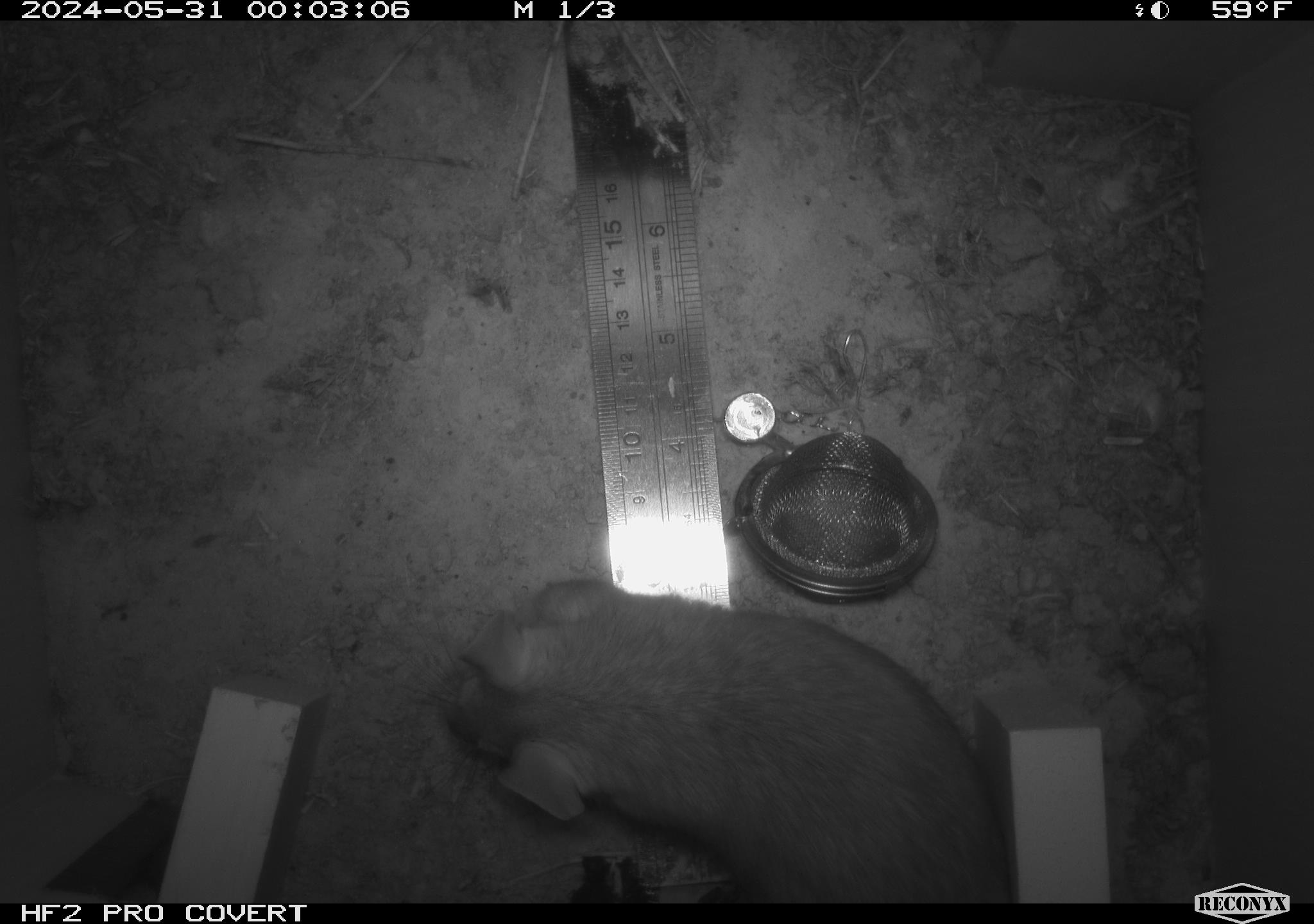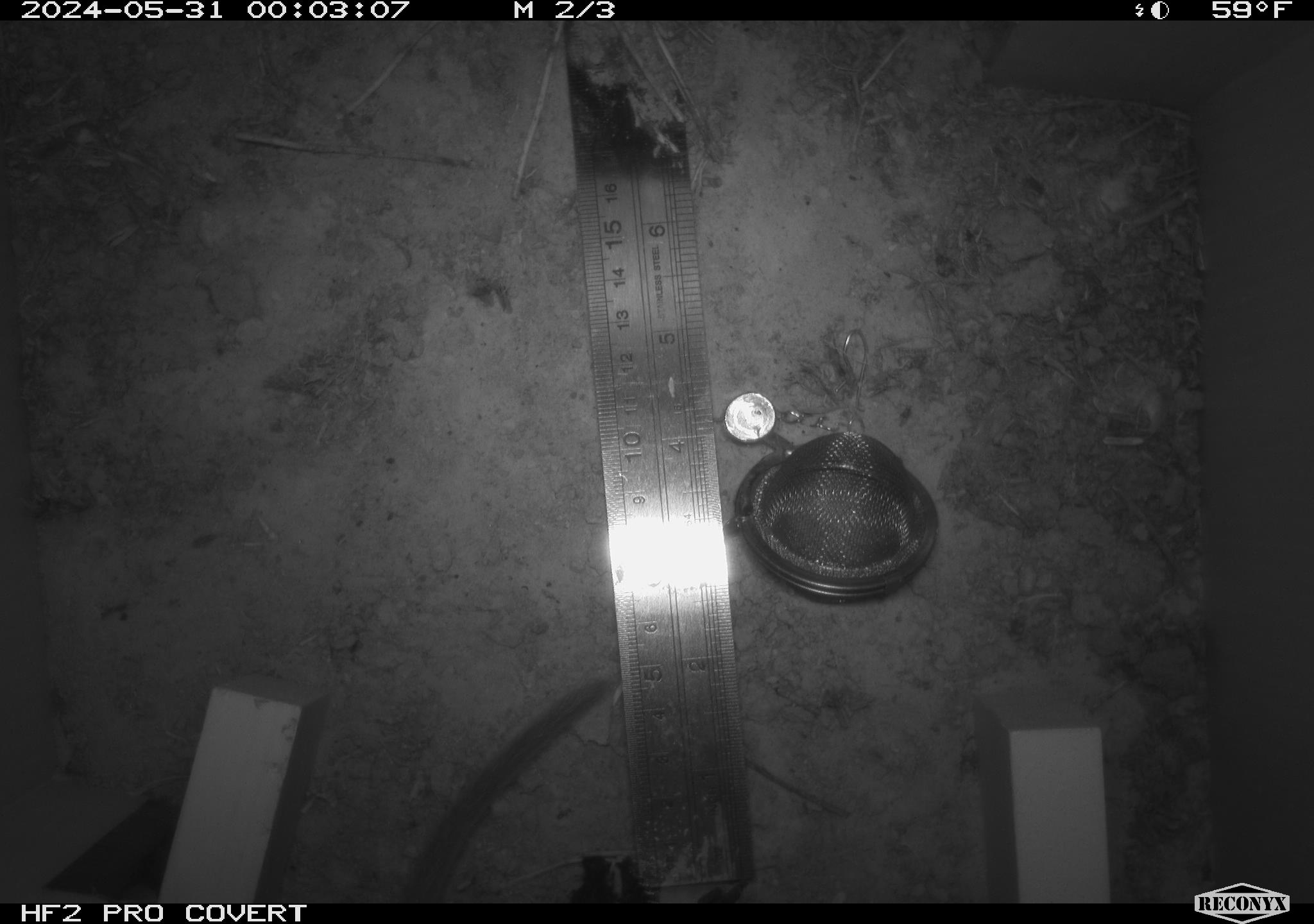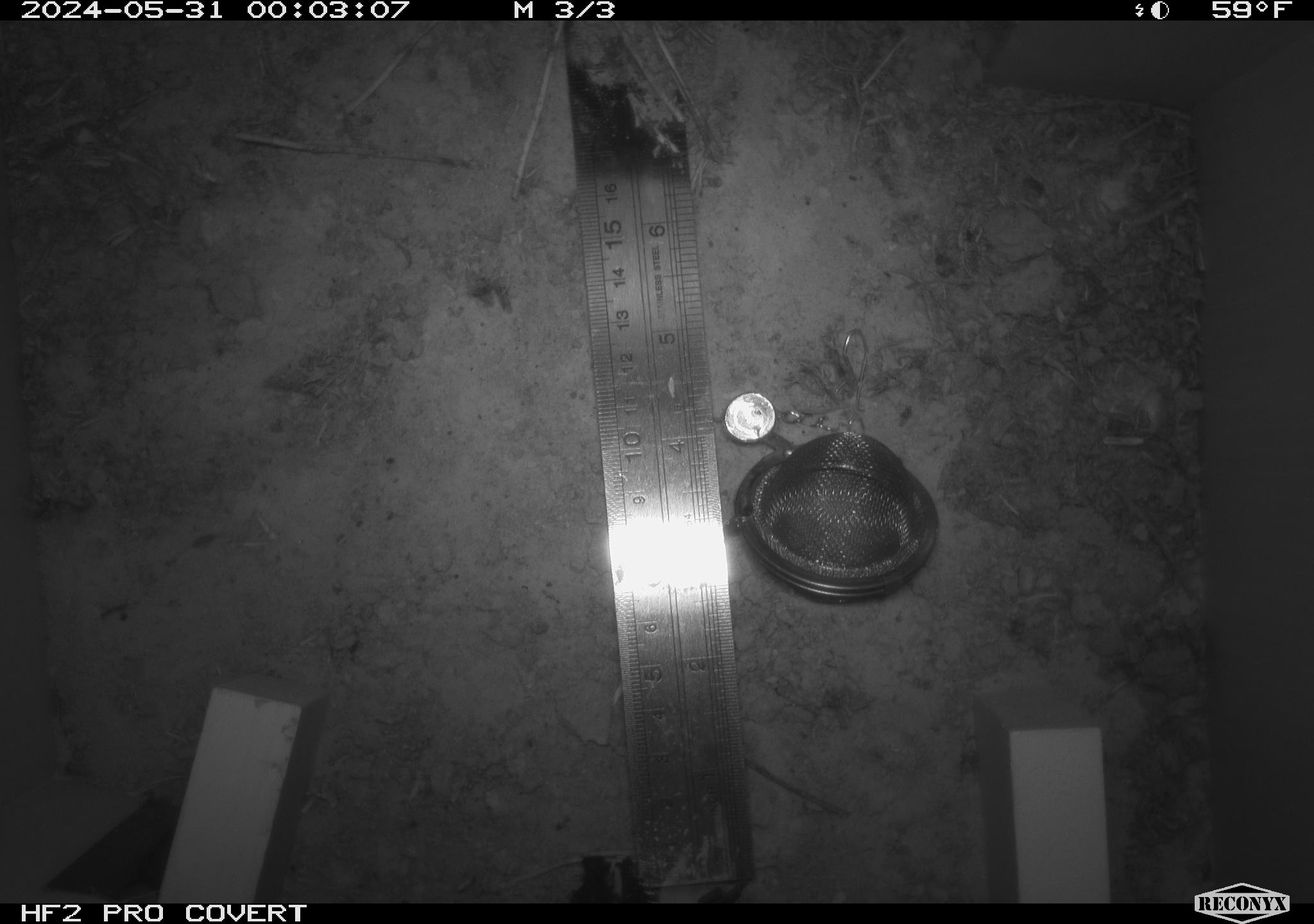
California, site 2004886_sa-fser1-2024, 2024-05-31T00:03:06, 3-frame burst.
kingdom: Animalia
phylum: Chordata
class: Mammalia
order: Rodentia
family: Sciuridae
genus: Neotamias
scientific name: Neotamias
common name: western chipmunks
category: neotamias species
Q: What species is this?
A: Neotamias species (western chipmunks) (Neotamias).